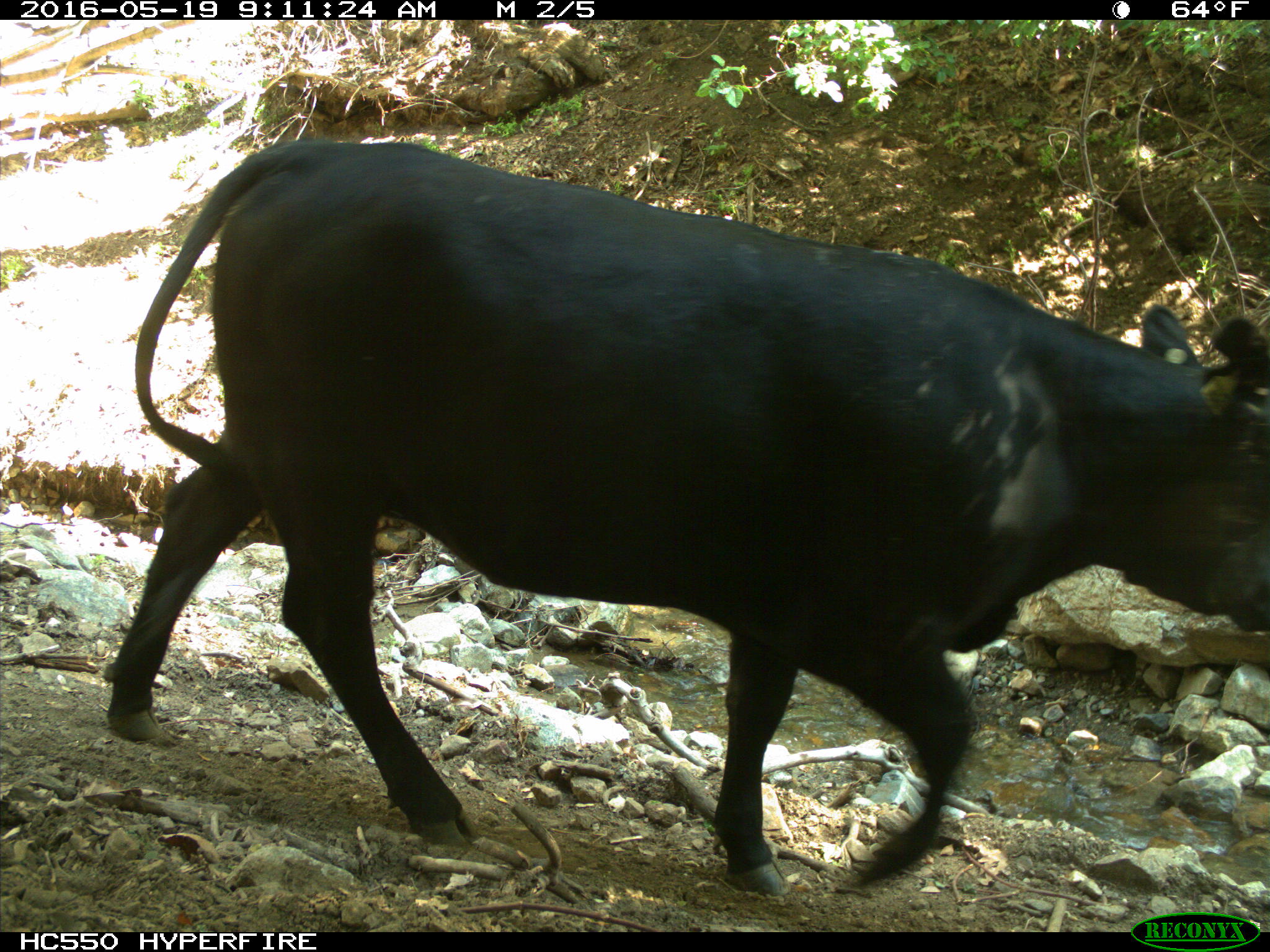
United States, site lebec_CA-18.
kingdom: Animalia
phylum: Chordata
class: Mammalia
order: Artiodactyla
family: Bovidae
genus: Bos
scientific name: Bos taurus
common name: domestic cow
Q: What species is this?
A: Bos taurus (domestic cow).